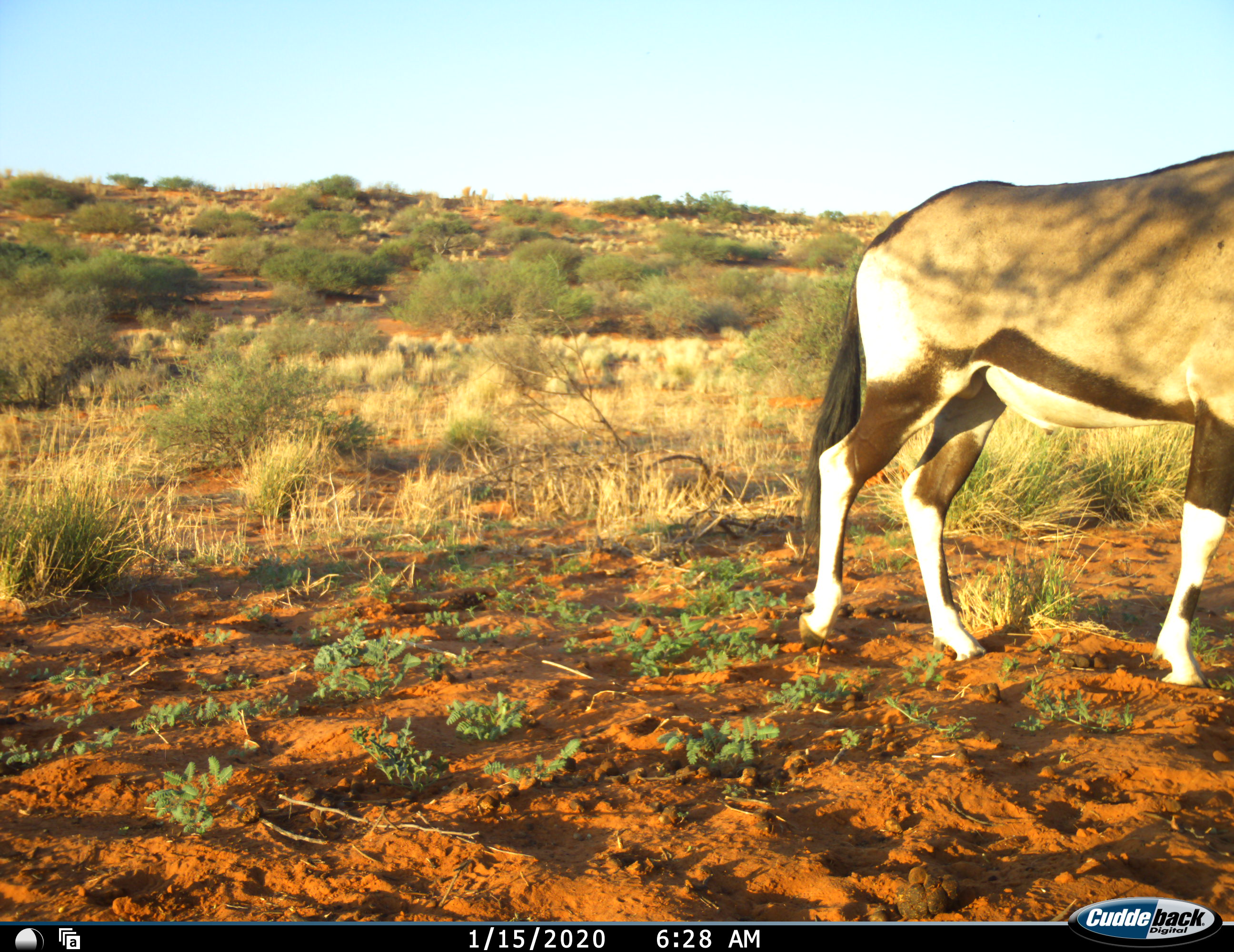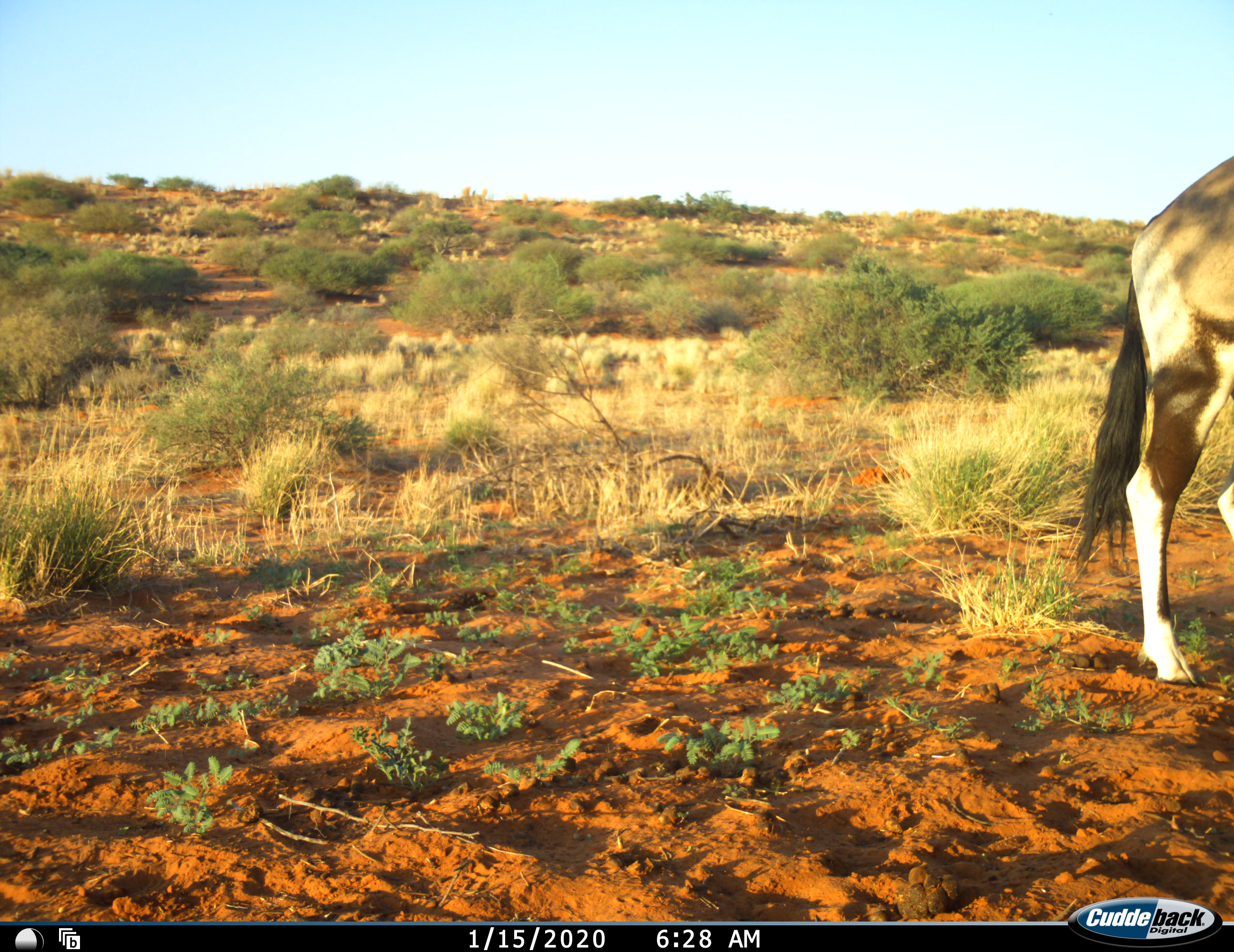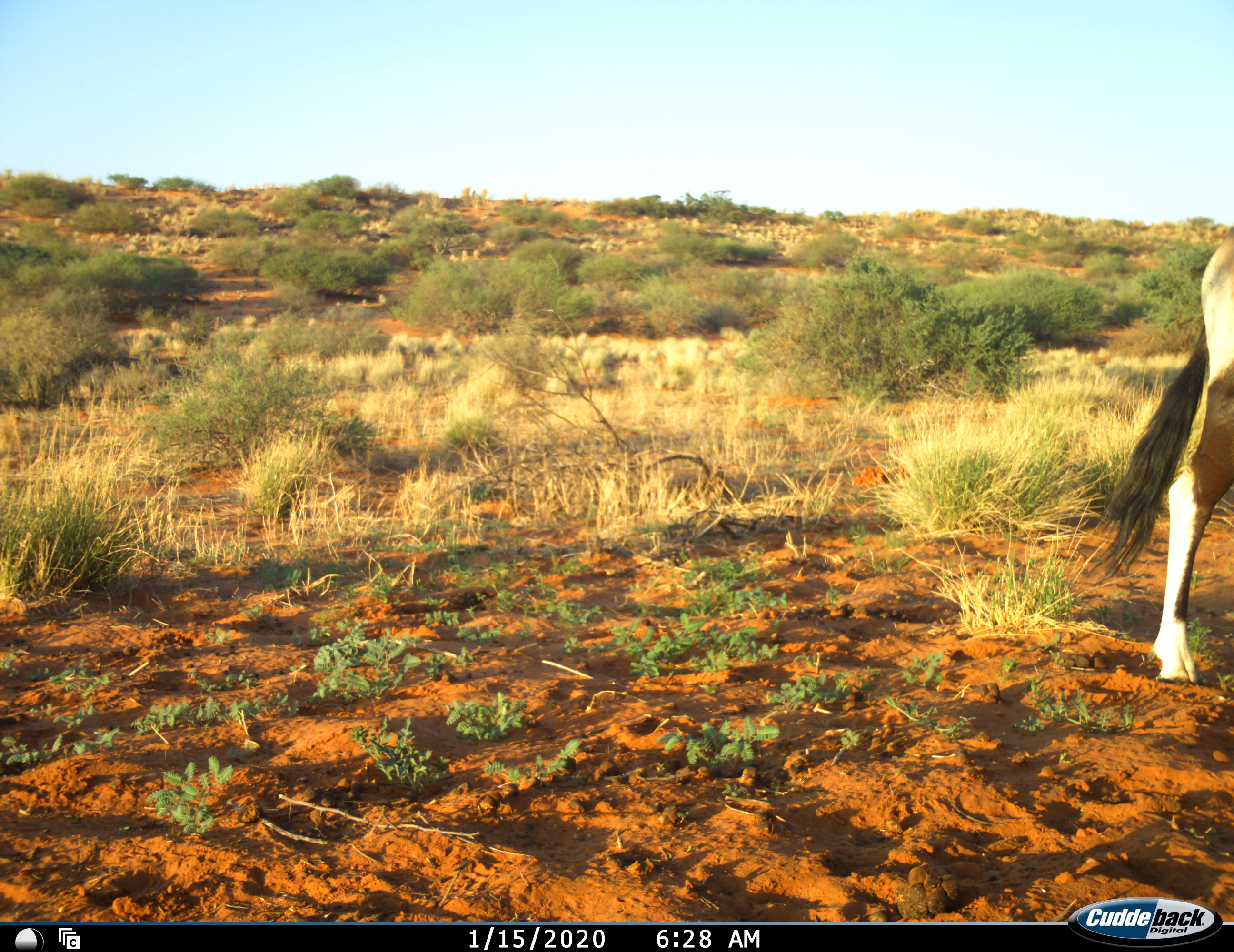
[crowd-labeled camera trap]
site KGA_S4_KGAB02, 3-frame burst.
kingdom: Animalia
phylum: Chordata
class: Mammalia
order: Artiodactyla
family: Bovidae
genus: Oryx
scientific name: Oryx gazella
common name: gemsbok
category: oryx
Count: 1.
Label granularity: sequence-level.